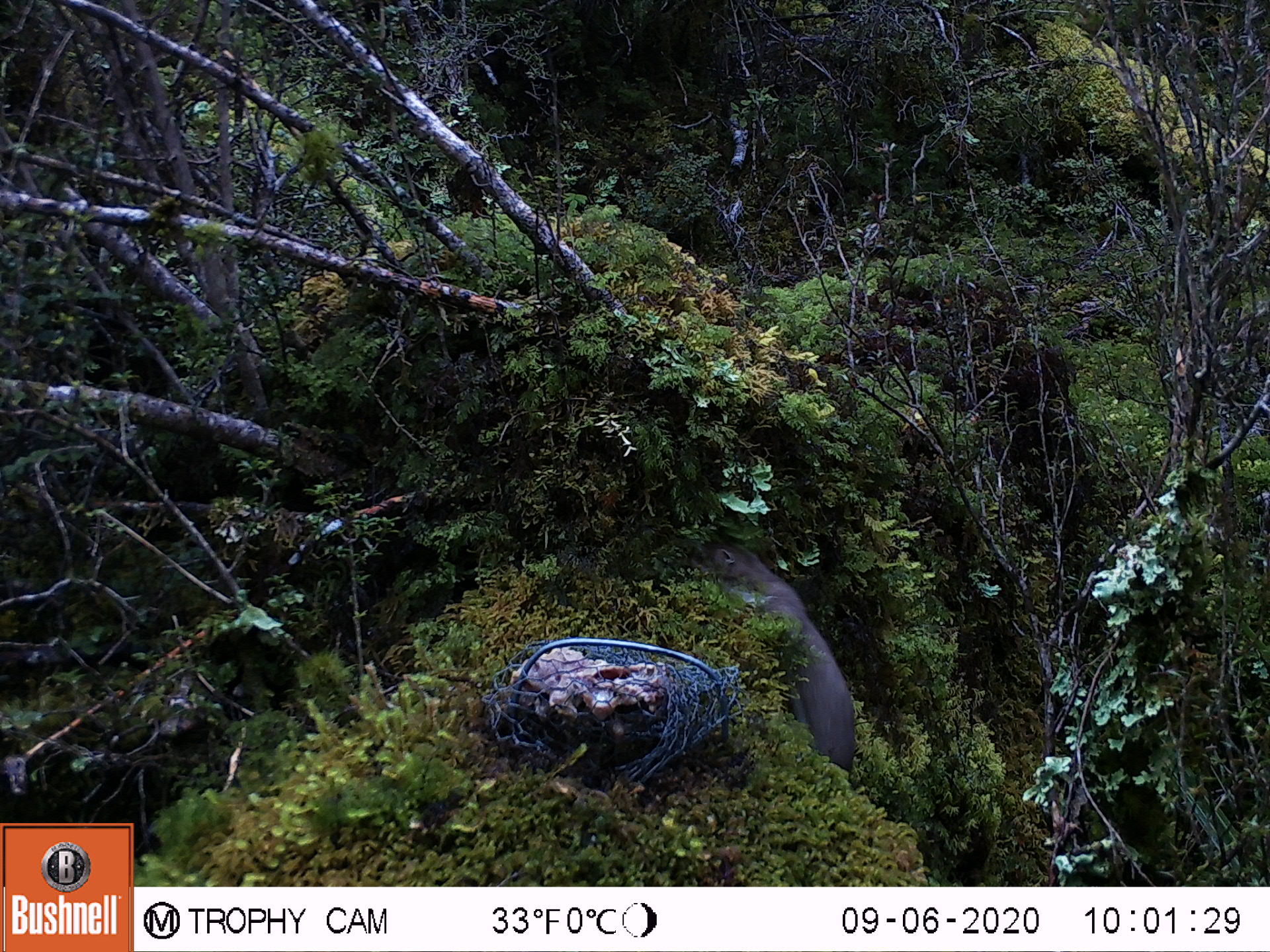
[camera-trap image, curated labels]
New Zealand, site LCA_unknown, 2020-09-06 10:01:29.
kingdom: Animalia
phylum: Chordata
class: Mammalia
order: Carnivora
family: Mustelidae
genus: Mustela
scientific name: Mustela erminea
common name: stoat